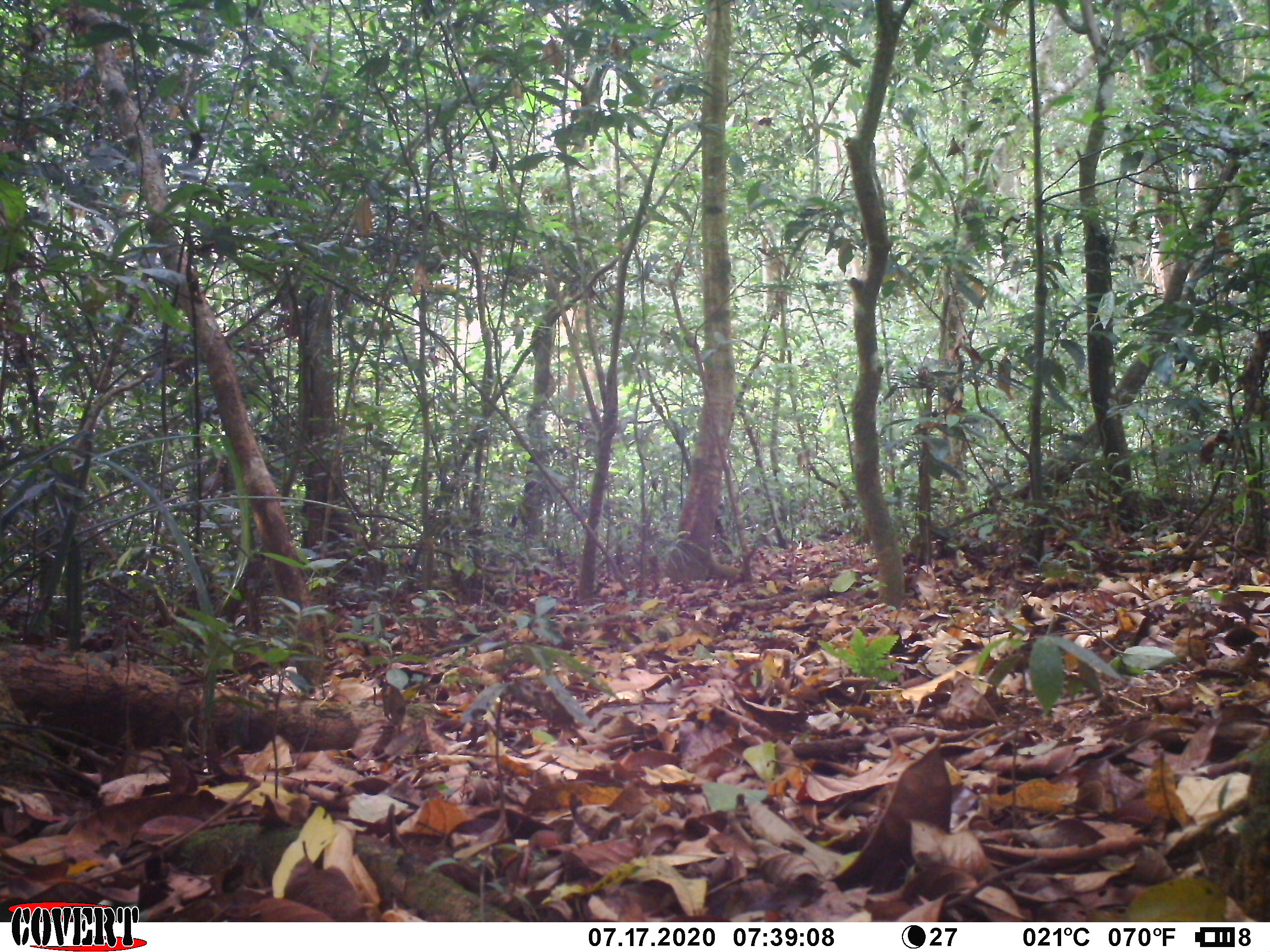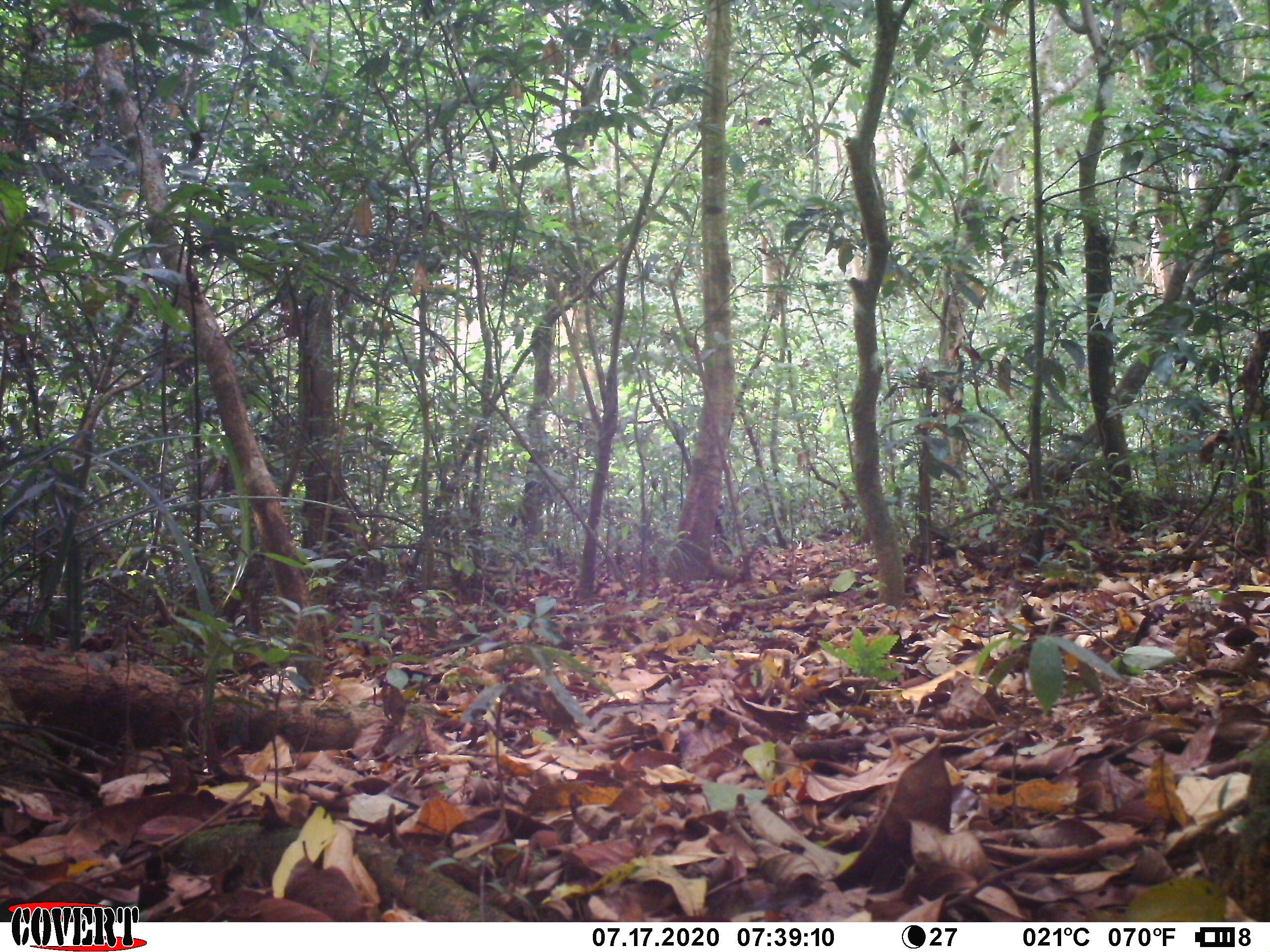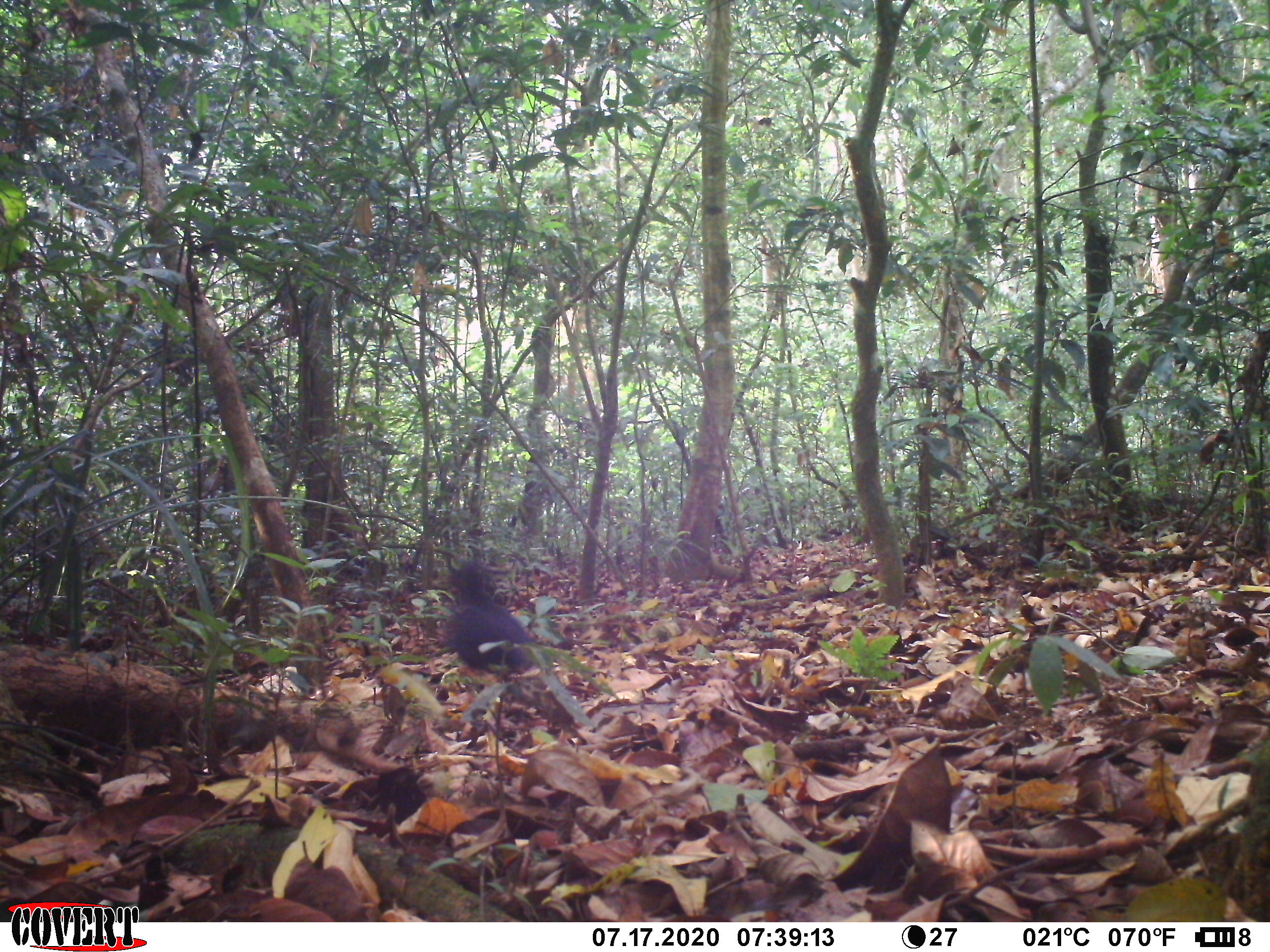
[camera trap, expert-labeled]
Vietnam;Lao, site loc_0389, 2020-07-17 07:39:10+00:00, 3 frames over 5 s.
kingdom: Animalia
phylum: Chordata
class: Aves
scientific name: Aves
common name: bird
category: unidentified bird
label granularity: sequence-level